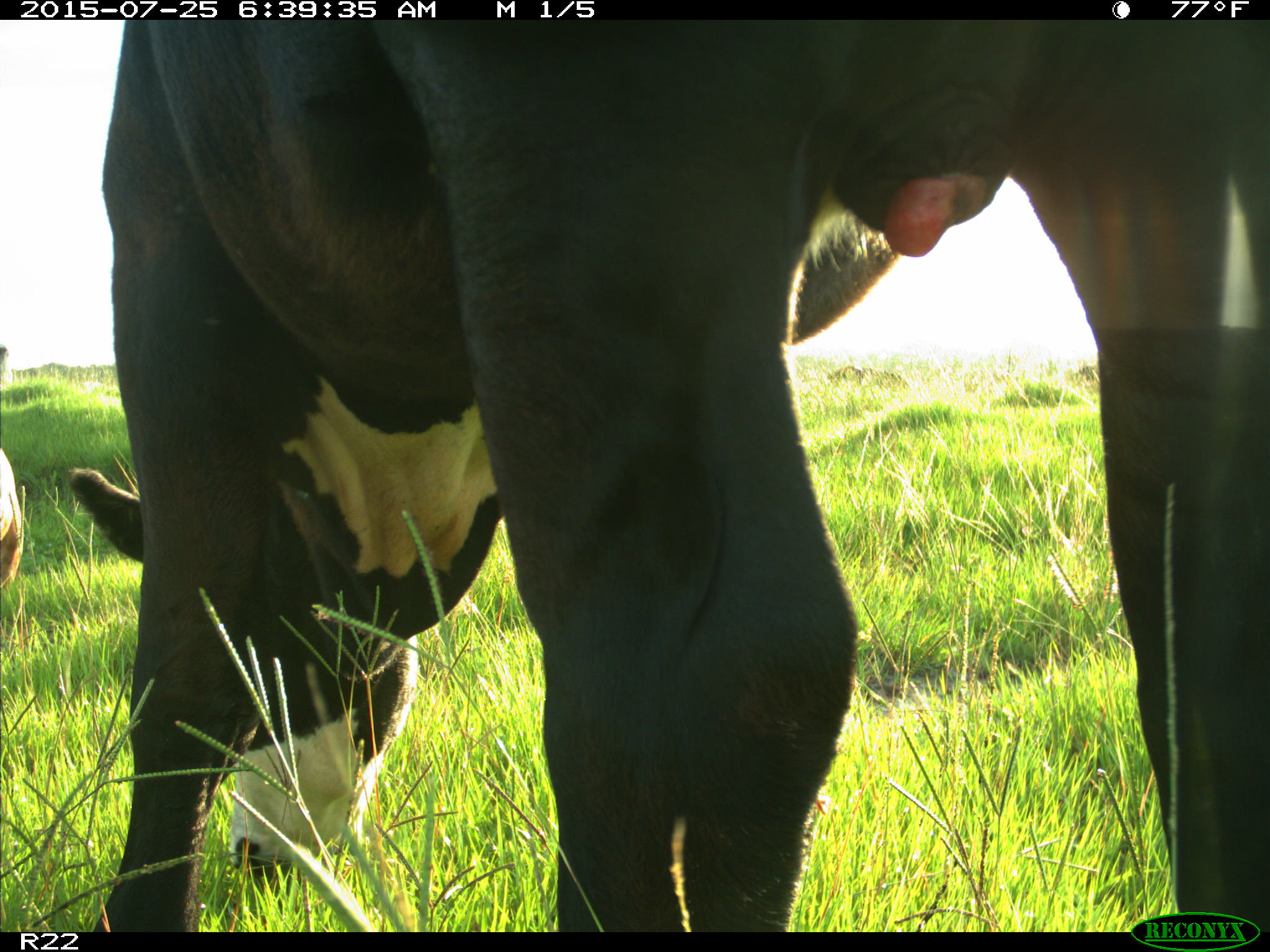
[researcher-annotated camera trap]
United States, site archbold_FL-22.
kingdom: Animalia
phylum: Chordata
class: Mammalia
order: Artiodactyla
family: Bovidae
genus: Bos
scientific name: Bos taurus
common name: domestic cow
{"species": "Bos taurus (domestic cow)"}